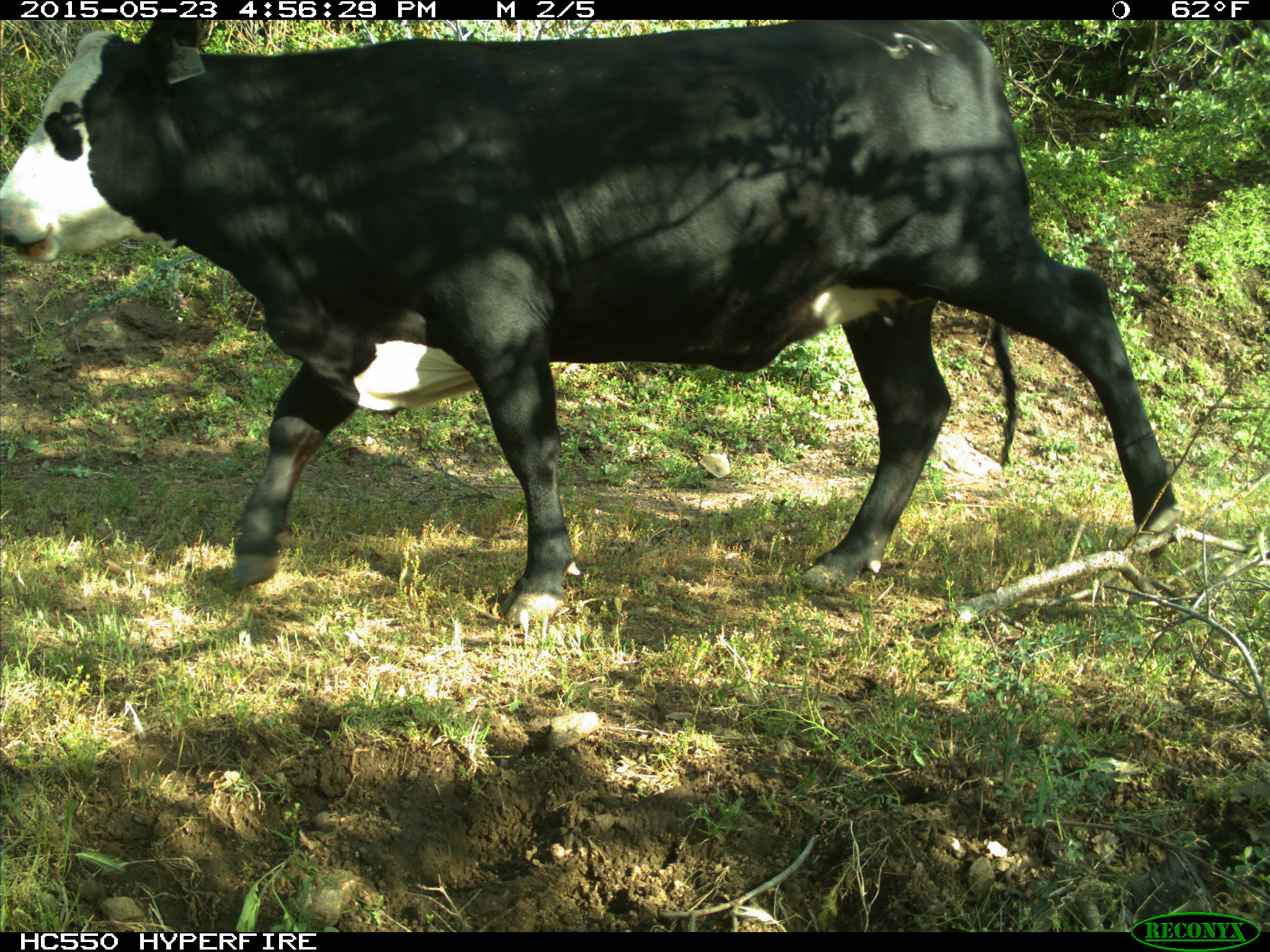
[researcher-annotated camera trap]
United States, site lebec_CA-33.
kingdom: Animalia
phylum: Chordata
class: Mammalia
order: Artiodactyla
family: Bovidae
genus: Bos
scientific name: Bos taurus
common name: domestic cow